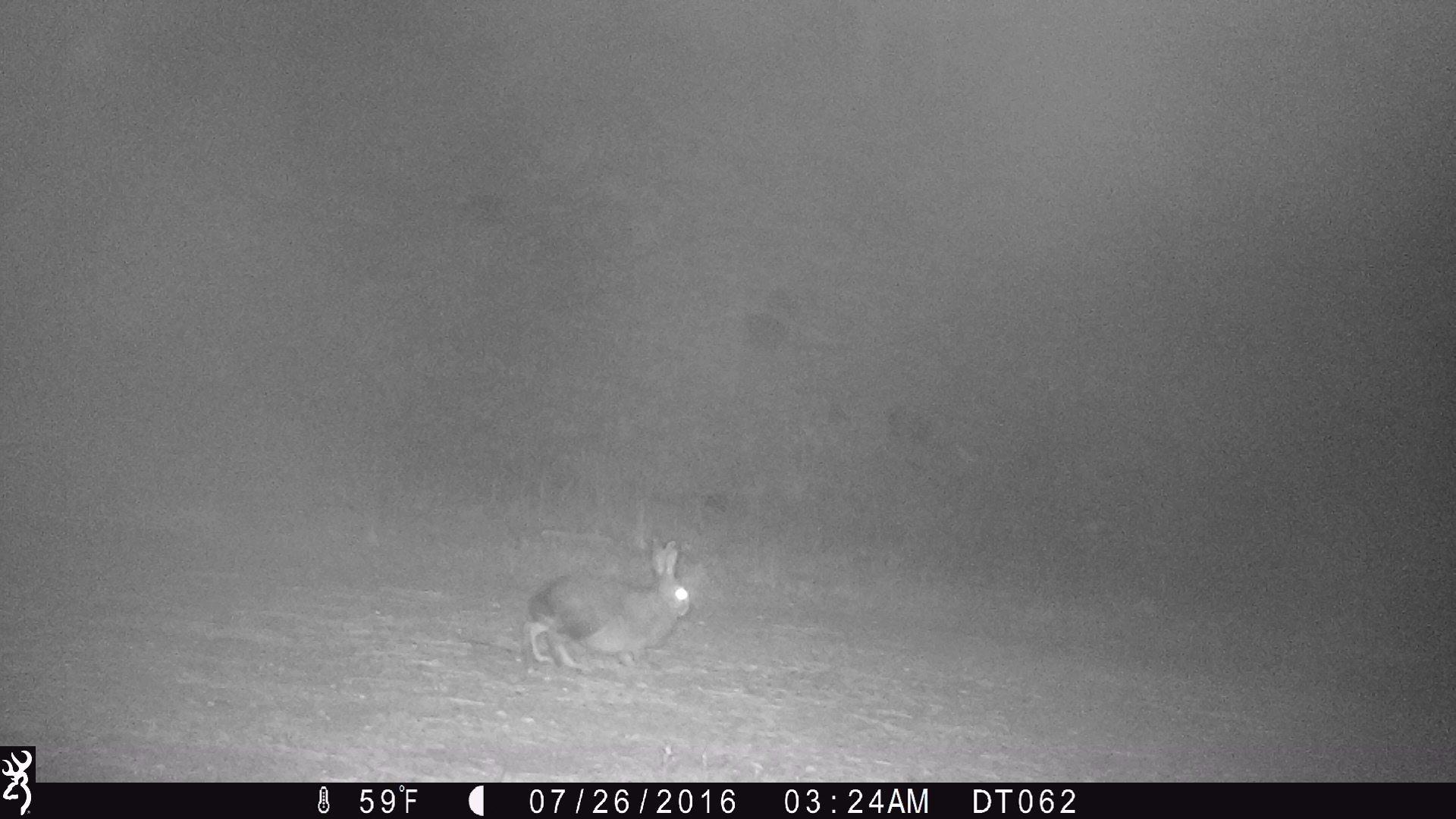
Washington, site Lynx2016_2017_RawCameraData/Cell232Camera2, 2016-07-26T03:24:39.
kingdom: Animalia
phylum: Chordata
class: Mammalia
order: Lagomorpha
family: Leporidae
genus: Lepus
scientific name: Lepus americanus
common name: snowshoe hare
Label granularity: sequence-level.